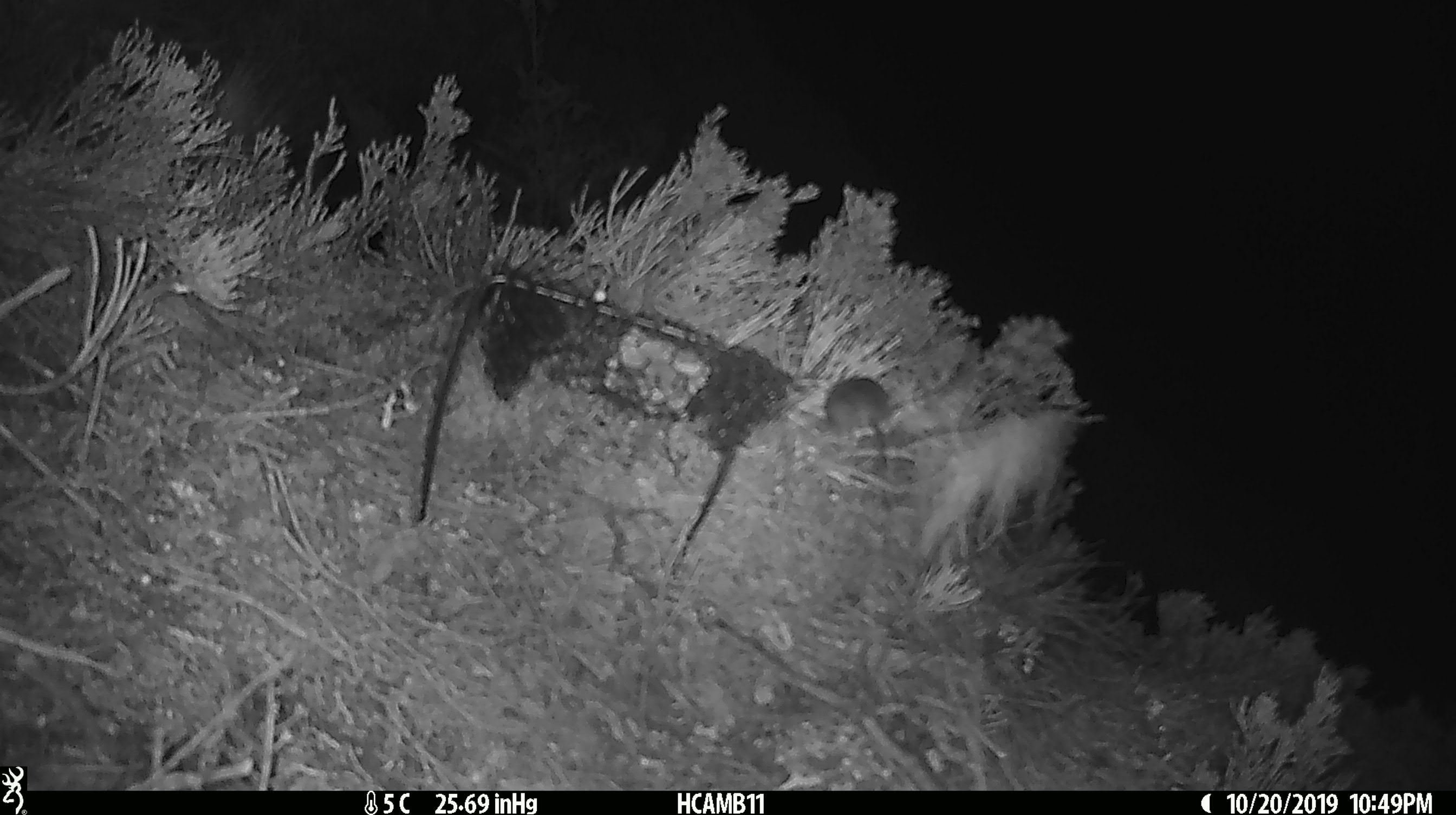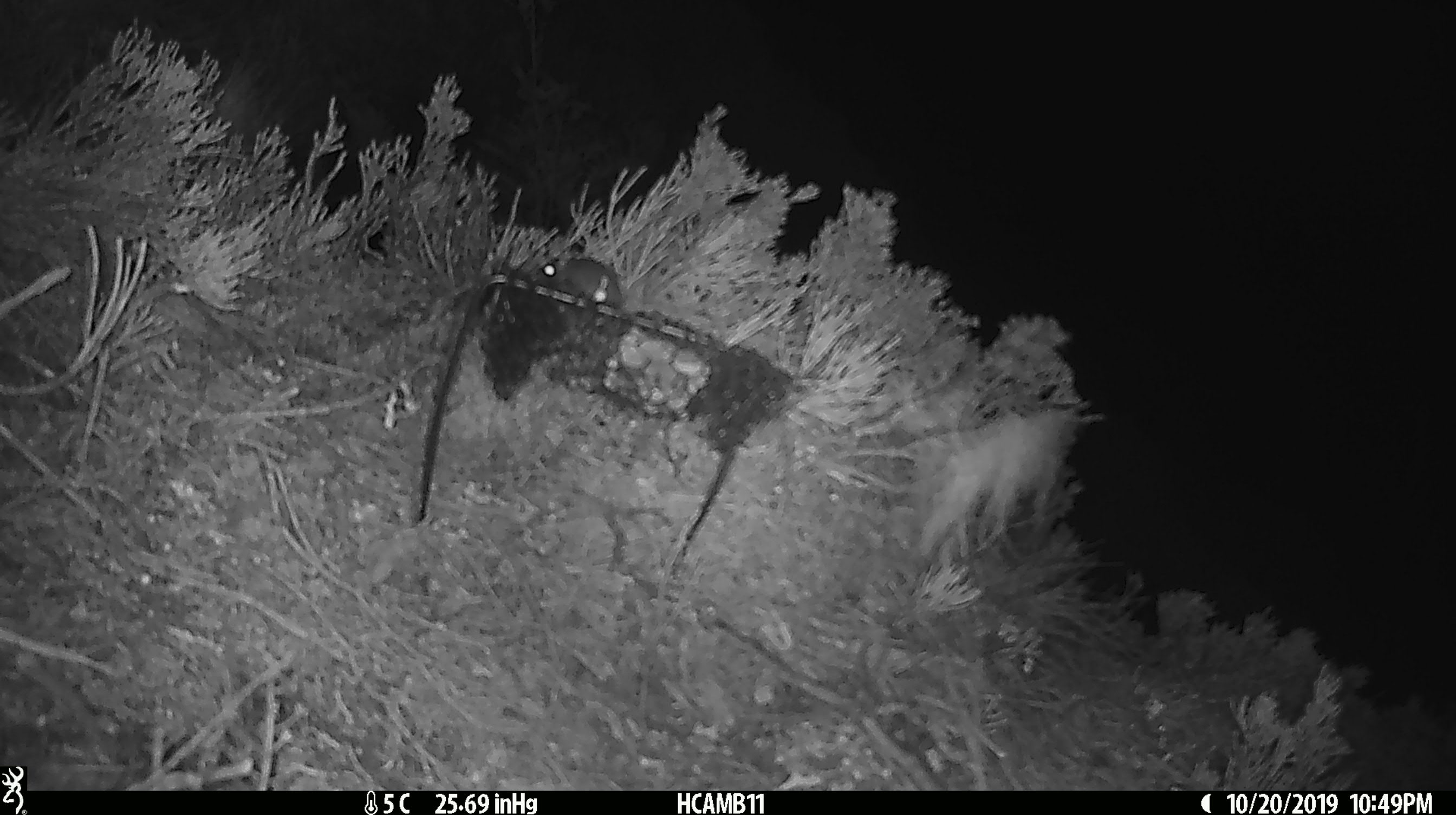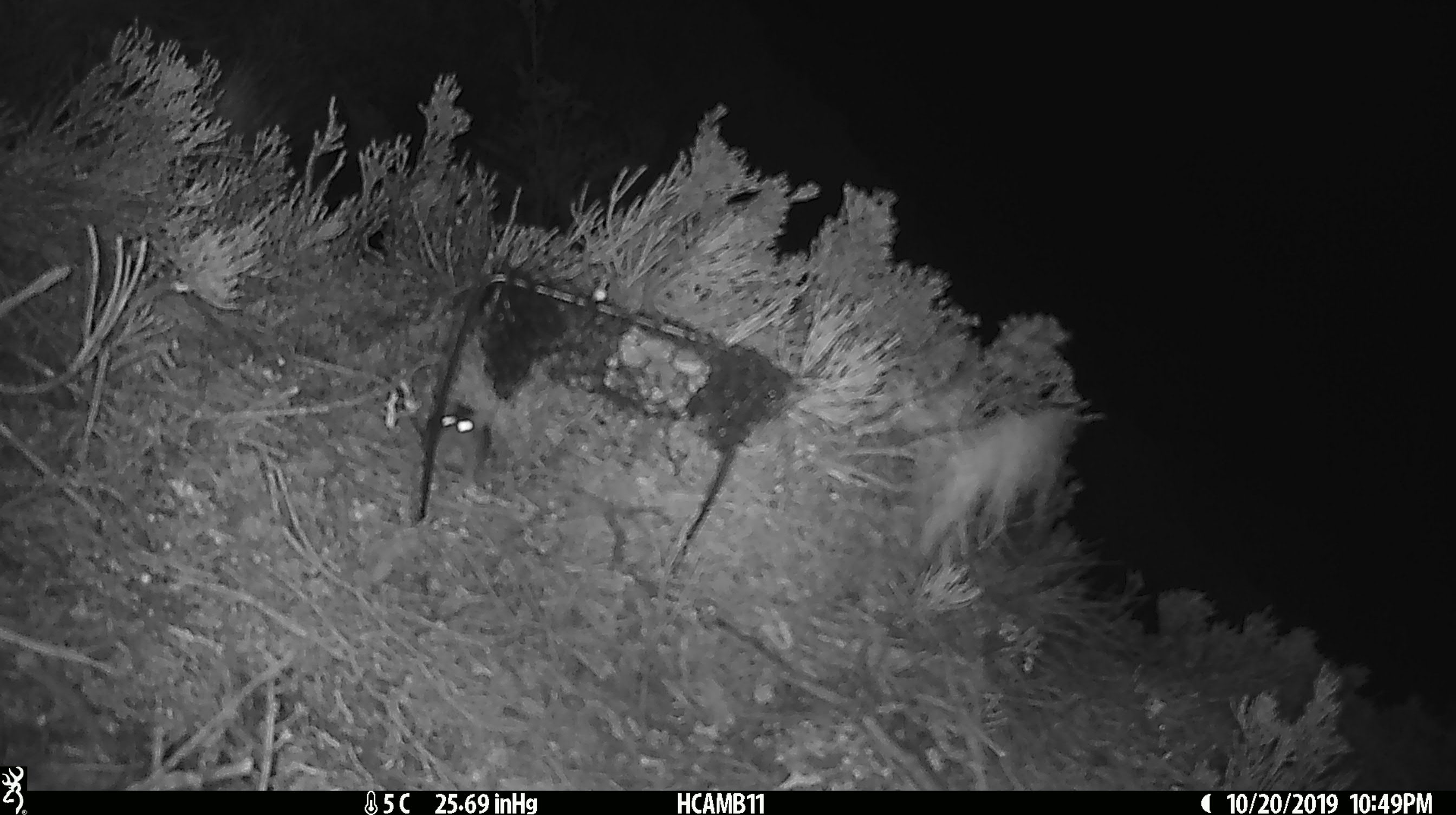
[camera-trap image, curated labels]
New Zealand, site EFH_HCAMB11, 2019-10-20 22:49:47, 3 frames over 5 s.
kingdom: Animalia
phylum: Chordata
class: Mammalia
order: Rodentia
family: Muridae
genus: Mus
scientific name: Mus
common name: mouse